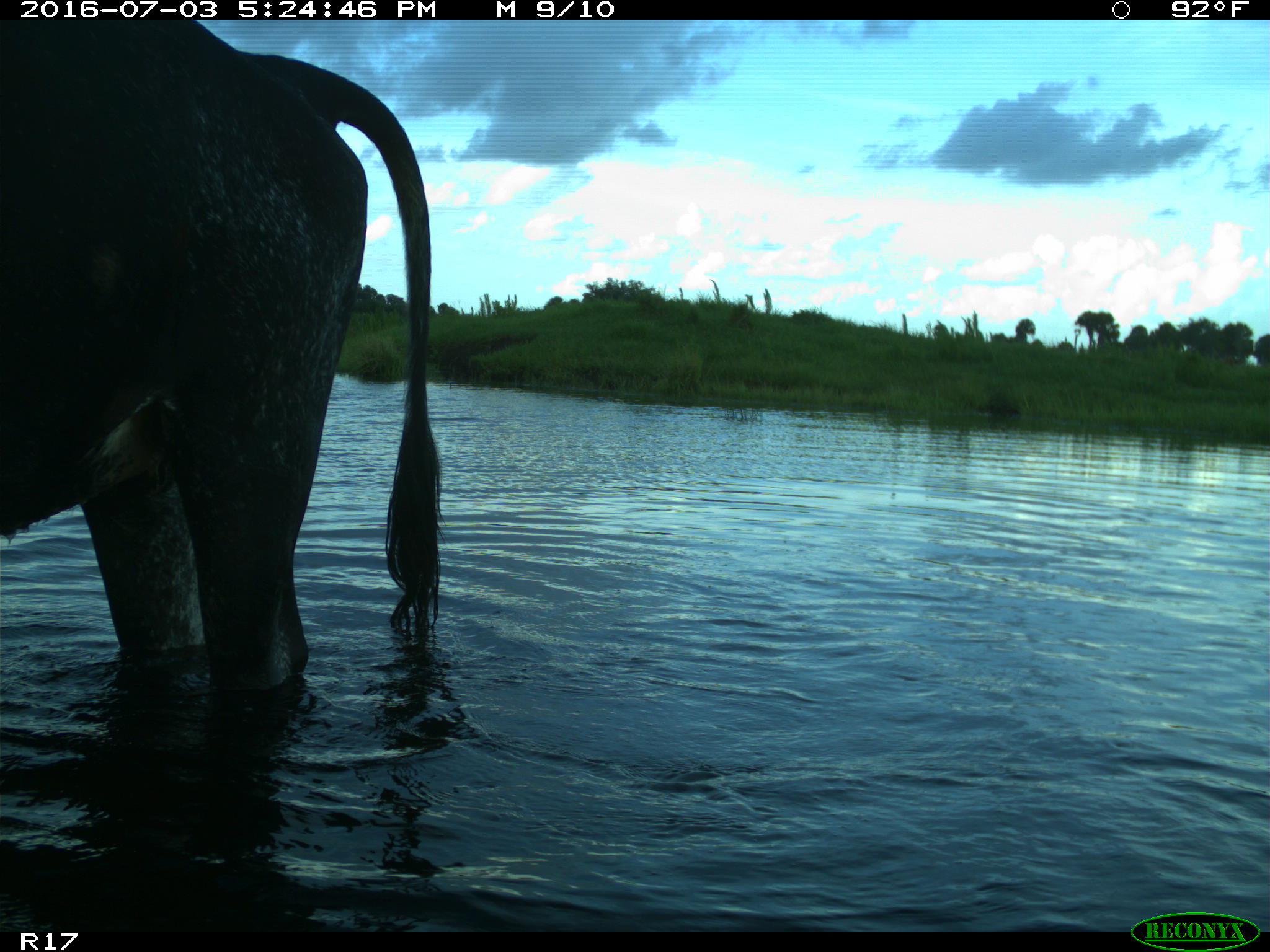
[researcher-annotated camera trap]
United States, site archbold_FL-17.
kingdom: Animalia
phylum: Chordata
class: Mammalia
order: Artiodactyla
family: Bovidae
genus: Bos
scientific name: Bos taurus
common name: domestic cow